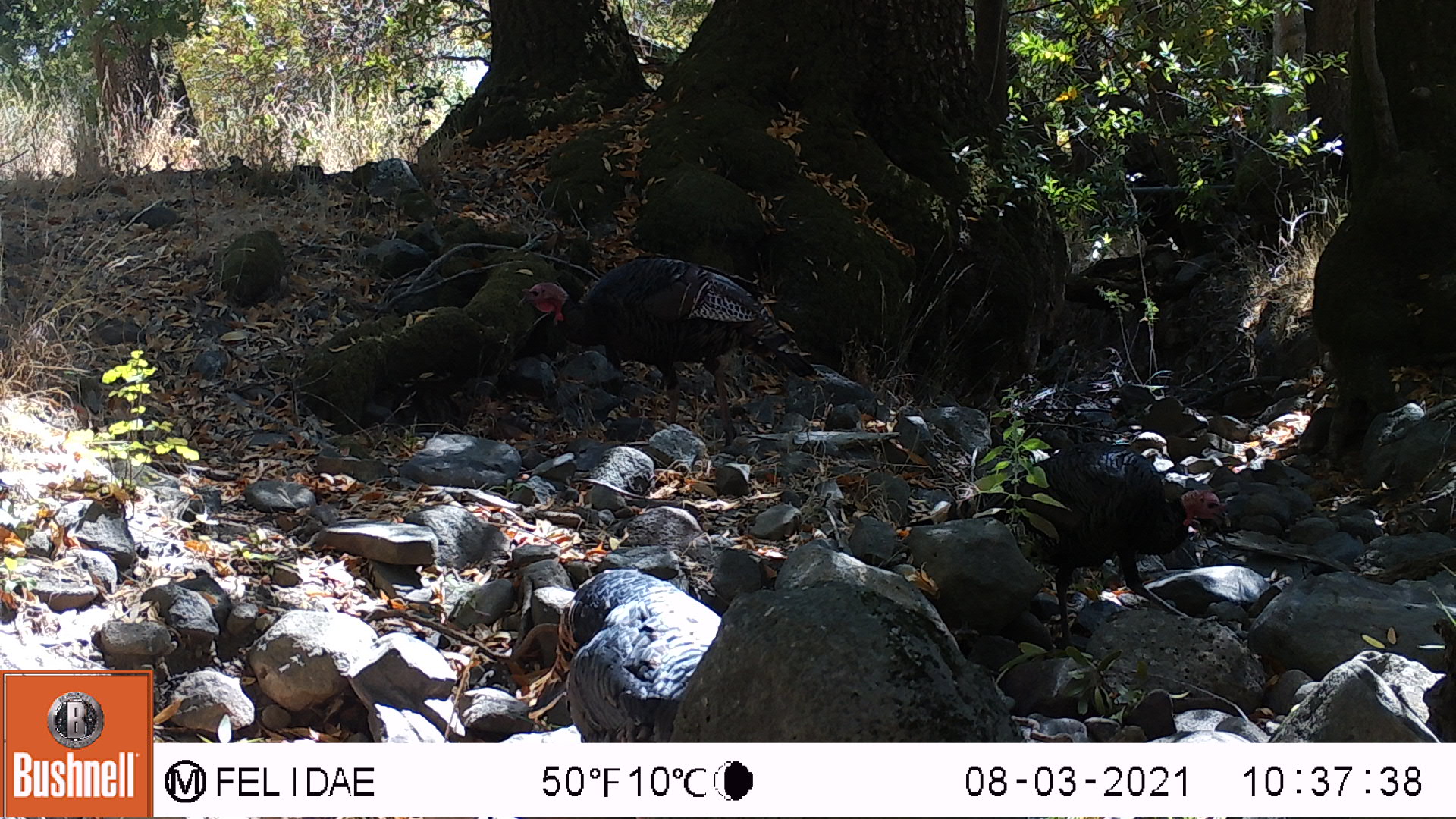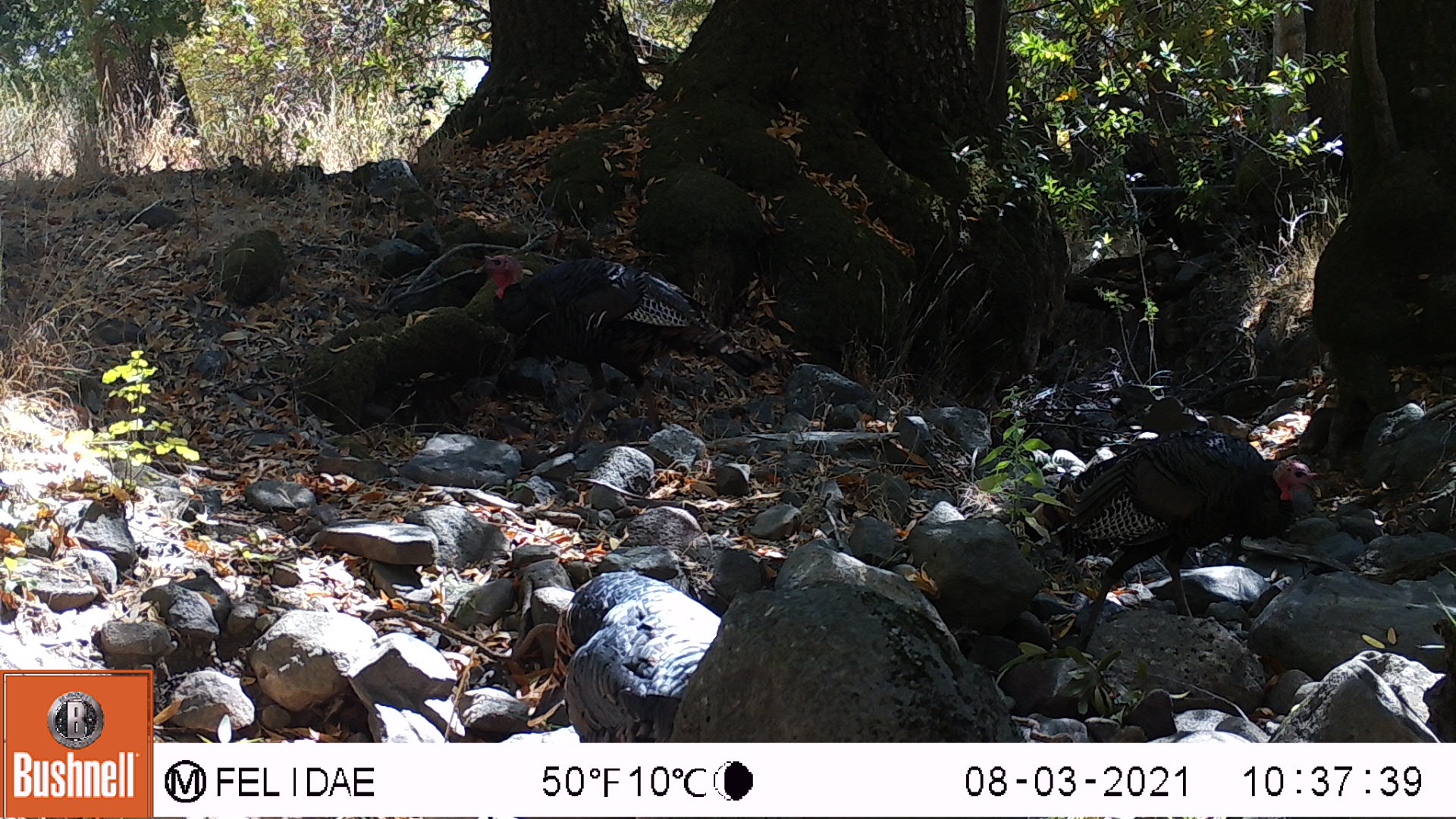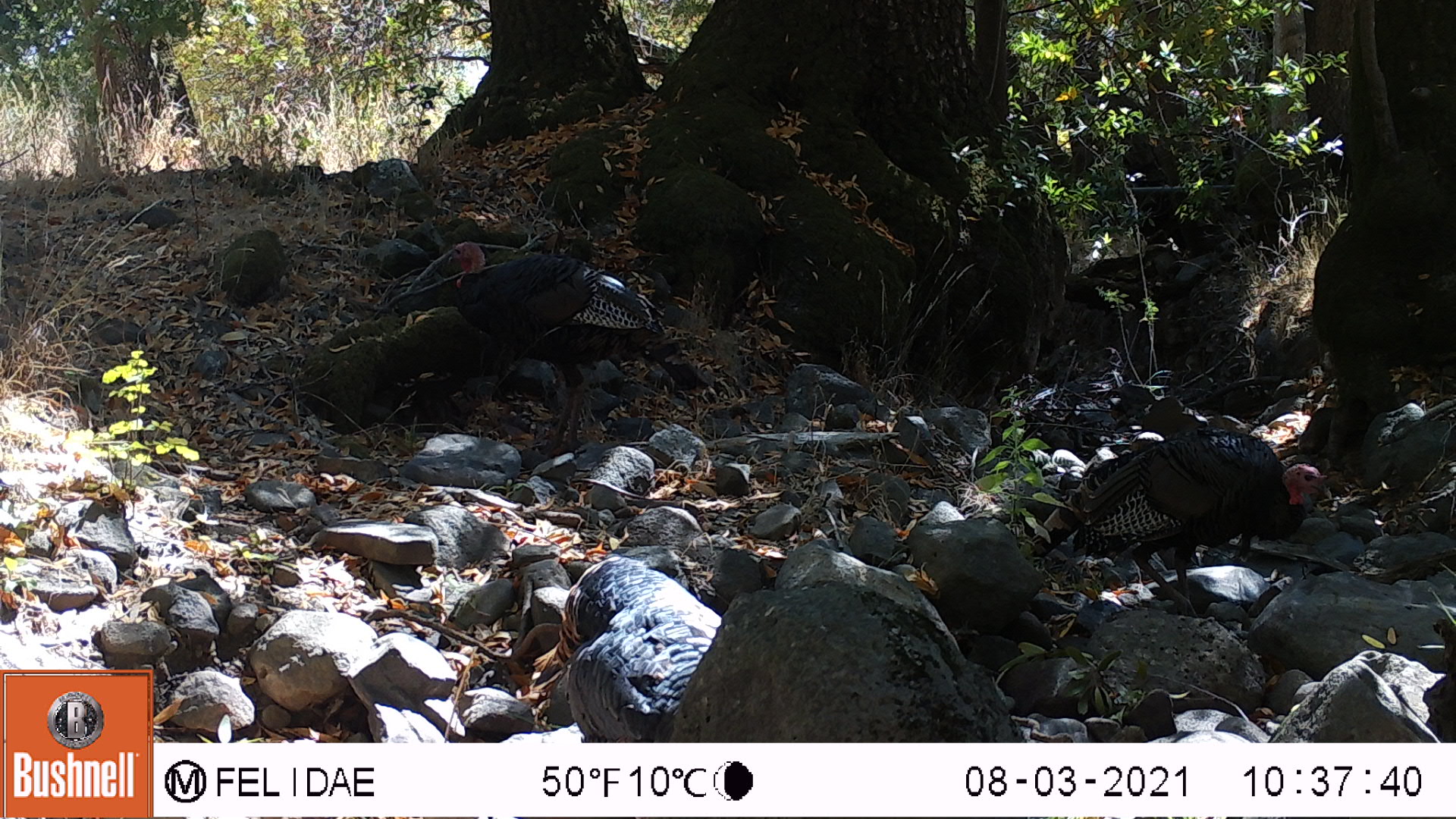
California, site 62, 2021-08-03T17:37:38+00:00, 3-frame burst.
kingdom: Animalia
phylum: Chordata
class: Aves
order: Galliformes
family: Phasianidae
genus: Meleagris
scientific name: Meleagris gallopavo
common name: turkey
Turkey (Meleagris gallopavo).